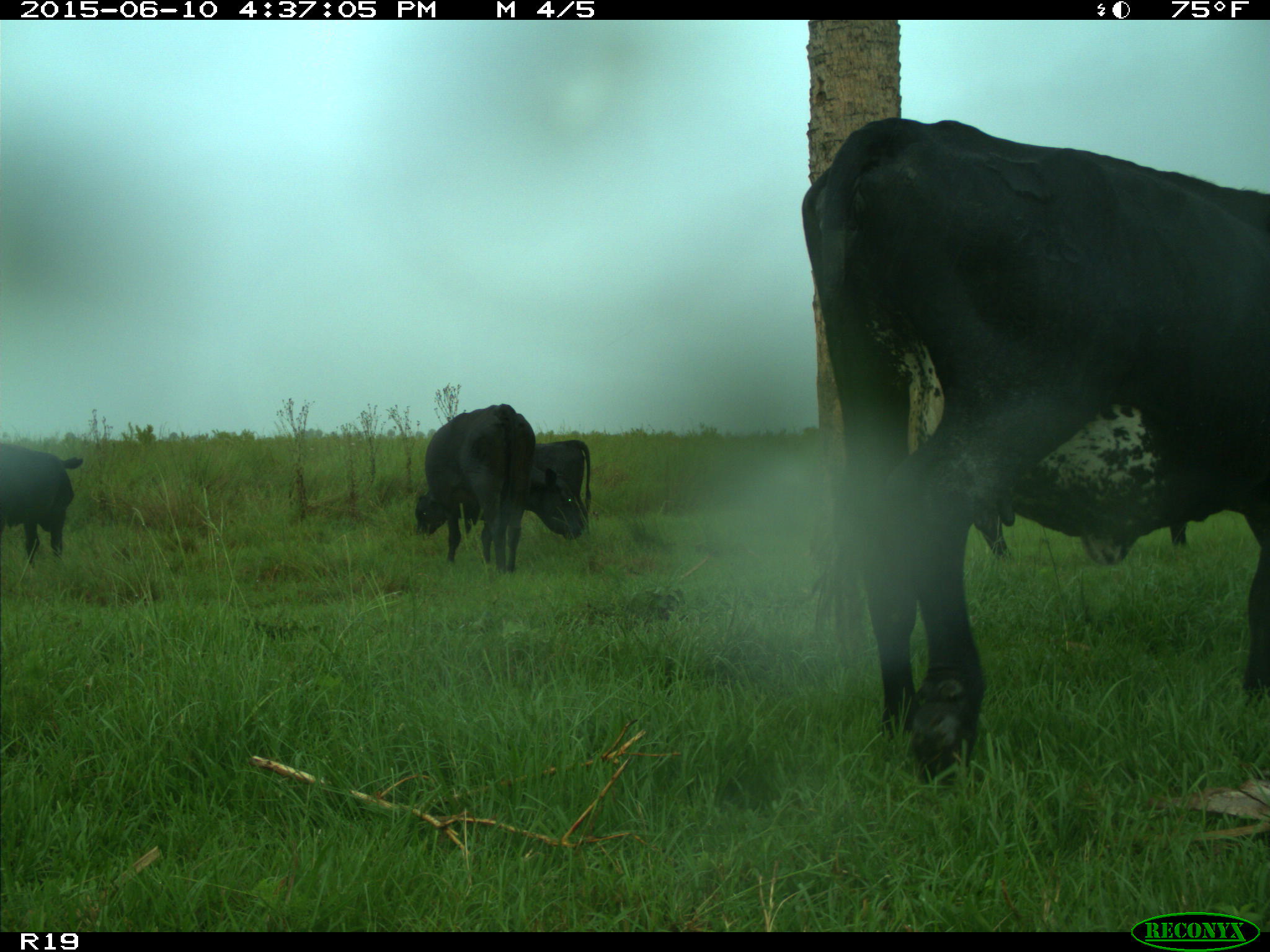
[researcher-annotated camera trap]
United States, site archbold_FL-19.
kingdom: Animalia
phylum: Chordata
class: Mammalia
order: Artiodactyla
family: Bovidae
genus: Bos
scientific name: Bos taurus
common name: domestic cow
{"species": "Bos taurus (domestic cow)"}